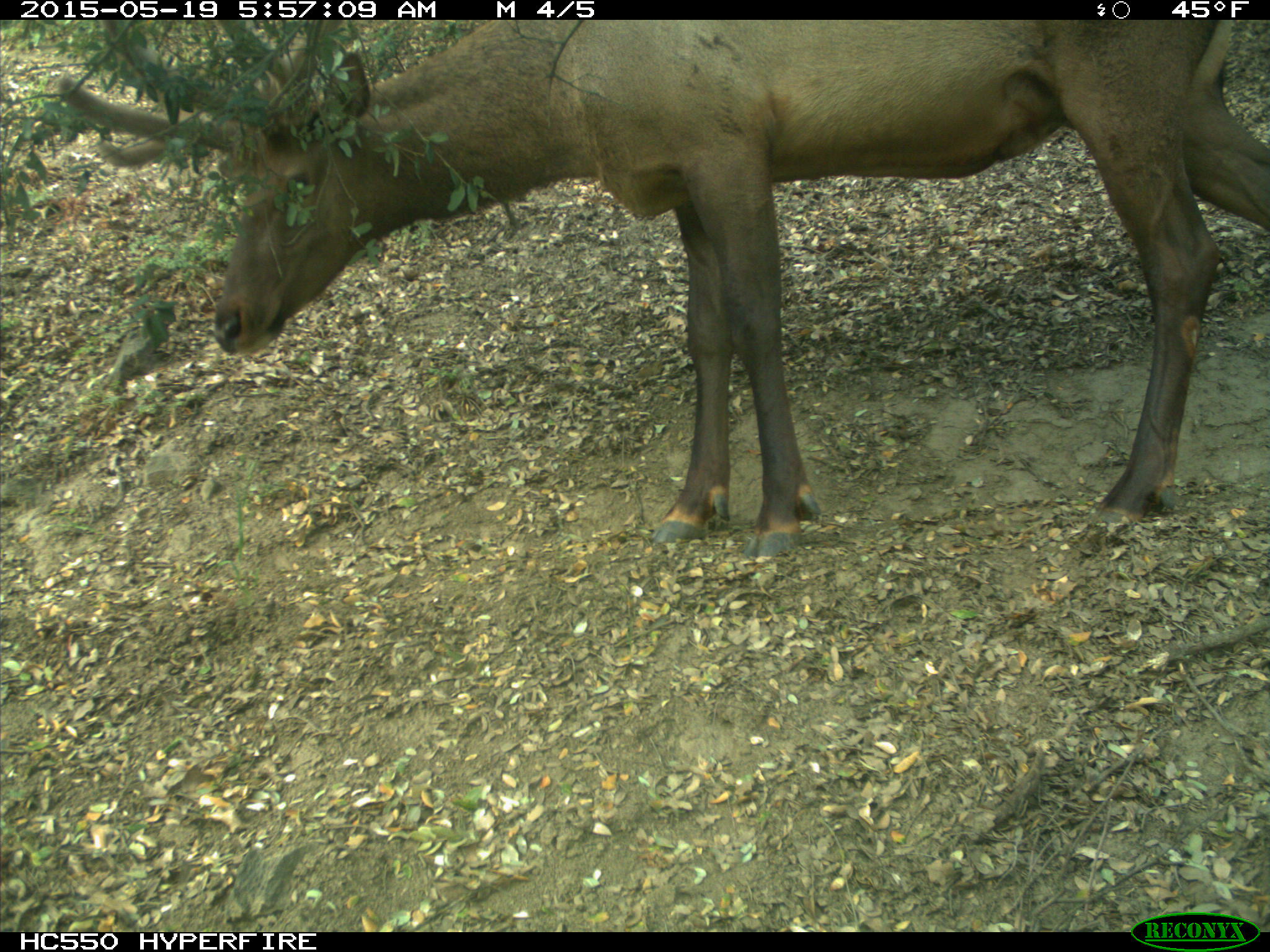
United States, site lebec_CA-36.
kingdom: Animalia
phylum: Chordata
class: Mammalia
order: Artiodactyla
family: Cervidae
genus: Cervus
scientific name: Cervus canadensis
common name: elk